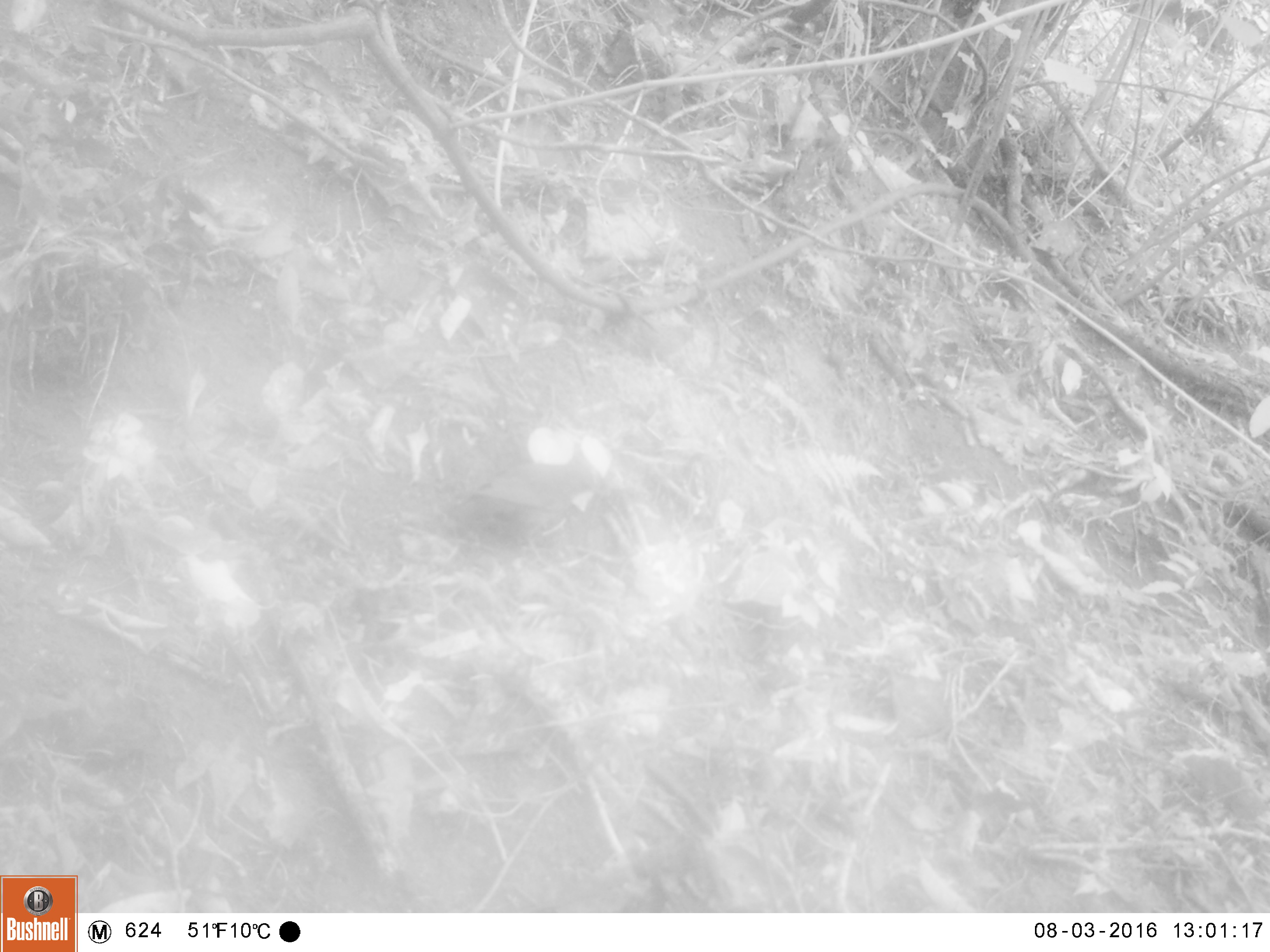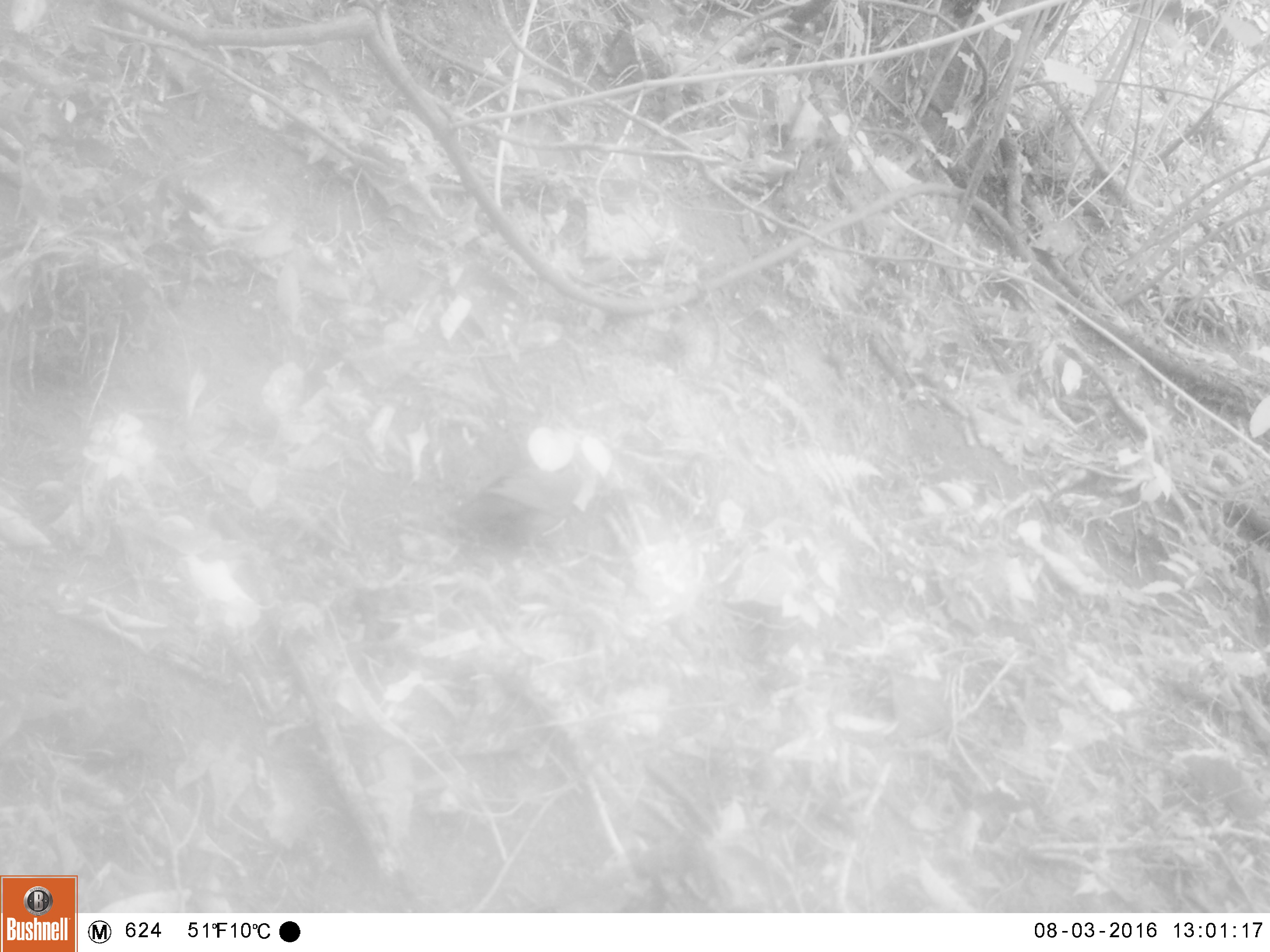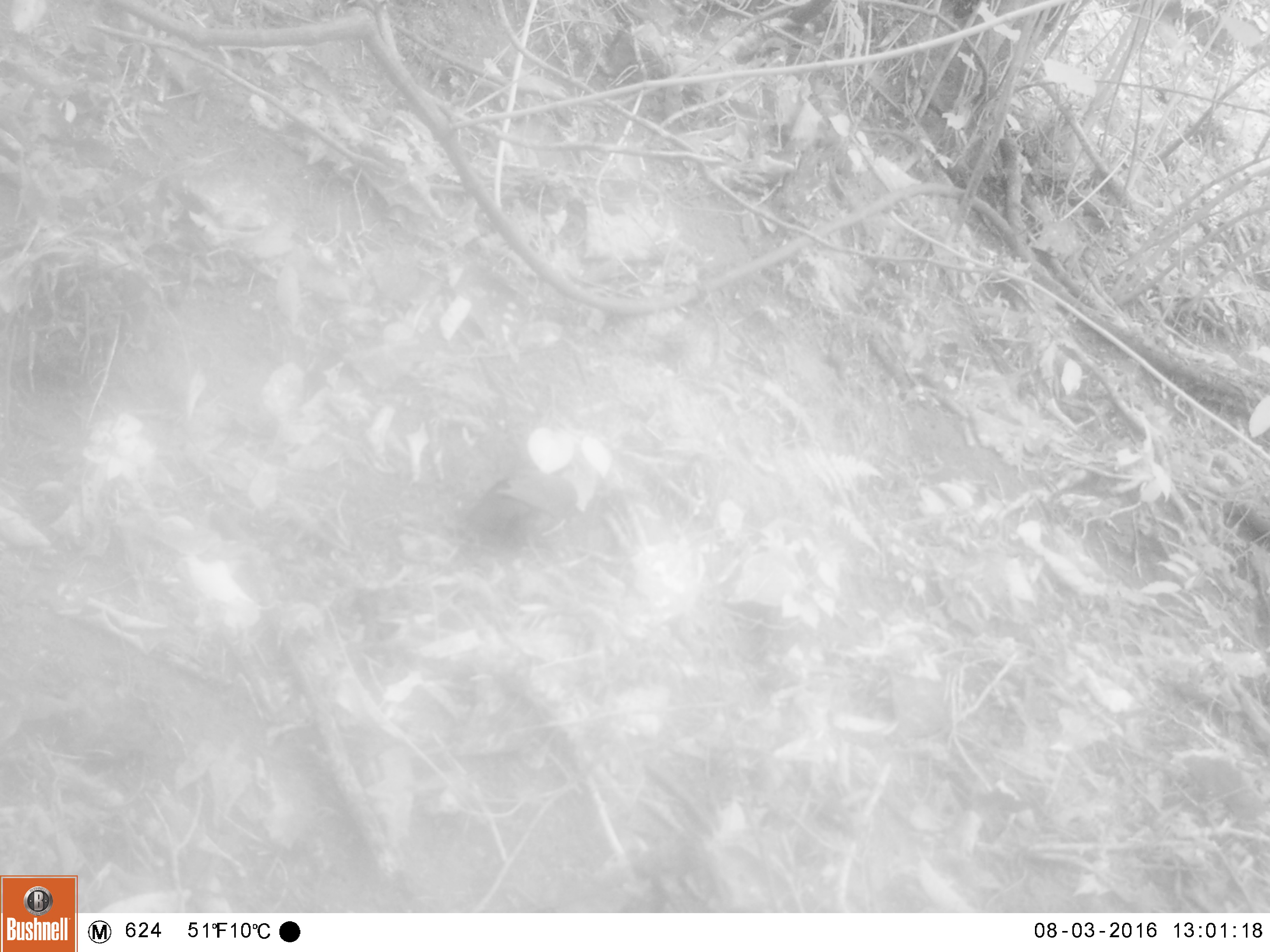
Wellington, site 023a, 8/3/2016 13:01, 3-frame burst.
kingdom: Animalia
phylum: Chordata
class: Aves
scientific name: Aves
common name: bird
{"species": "bird (Aves)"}